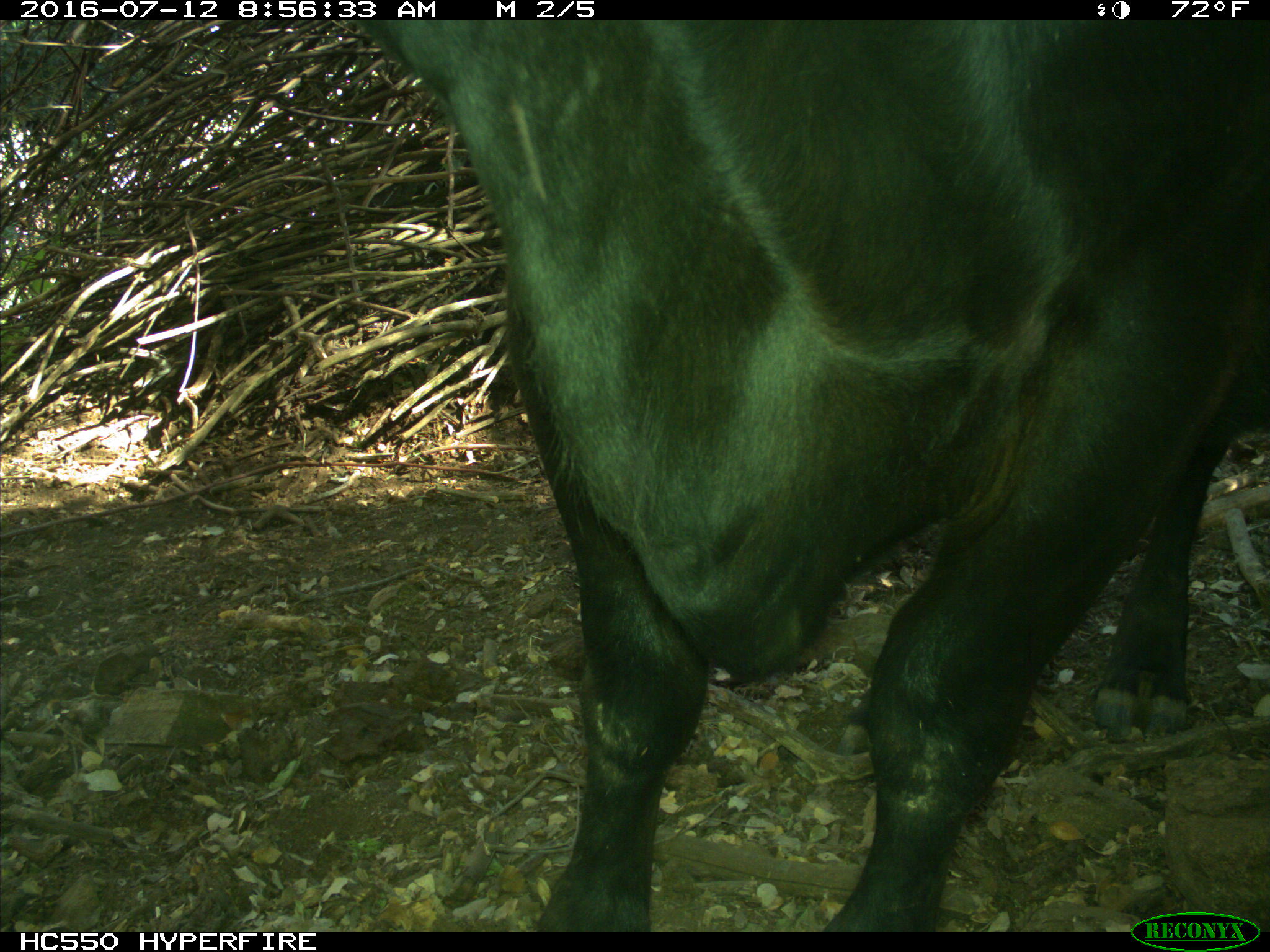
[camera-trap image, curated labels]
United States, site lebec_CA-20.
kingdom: Animalia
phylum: Chordata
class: Mammalia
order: Artiodactyla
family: Bovidae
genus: Bos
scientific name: Bos taurus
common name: domestic cow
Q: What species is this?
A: Bos taurus (domestic cow).